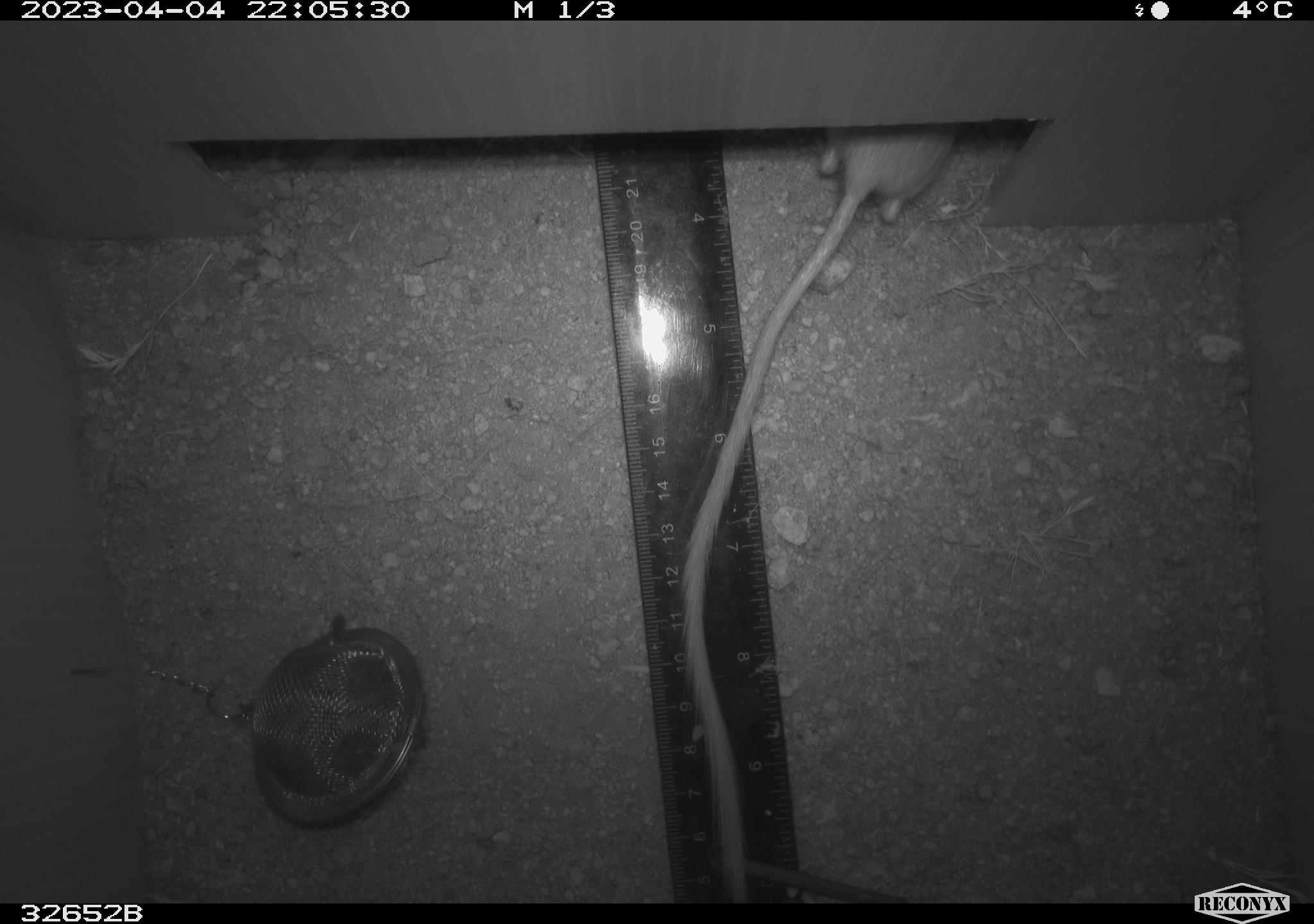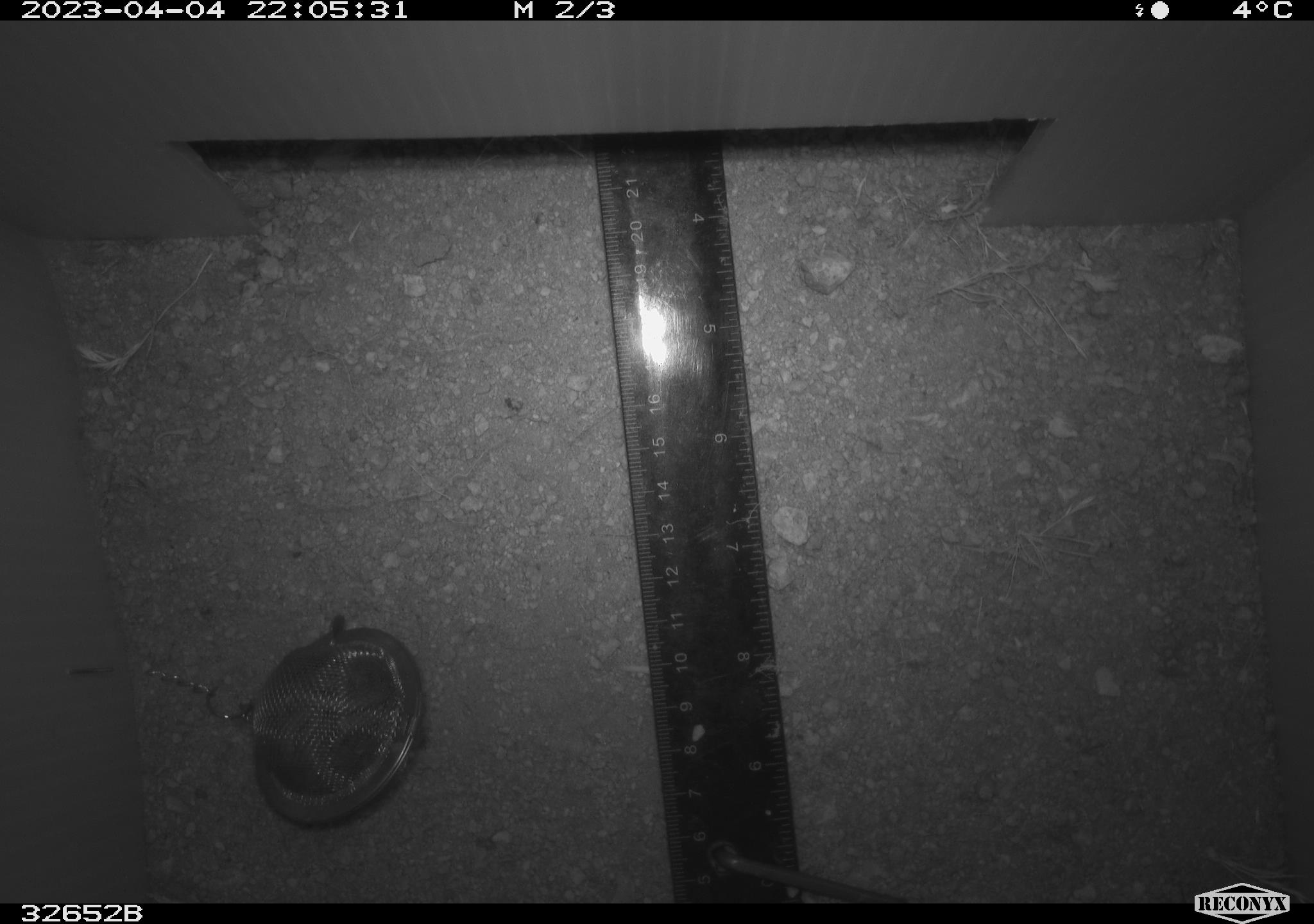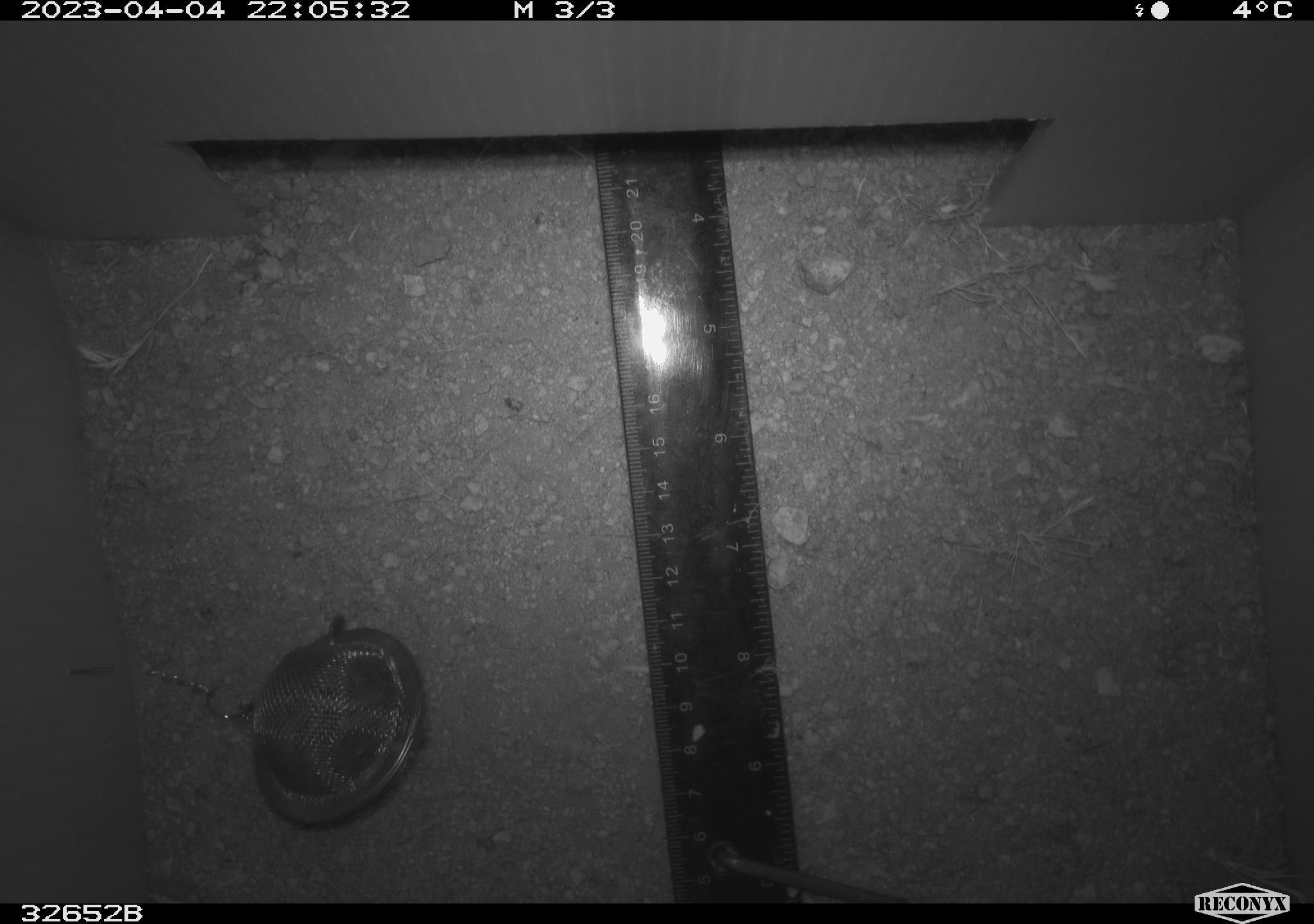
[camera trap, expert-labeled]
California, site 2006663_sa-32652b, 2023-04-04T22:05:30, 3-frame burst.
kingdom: Animalia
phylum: Chordata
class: Mammalia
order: Rodentia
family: Heteromyidae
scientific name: Heteromyidae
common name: kangaroo rats and pocket mice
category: heteromyidae family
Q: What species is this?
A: Heteromyidae family (kangaroo rats and pocket mice) (Heteromyidae).